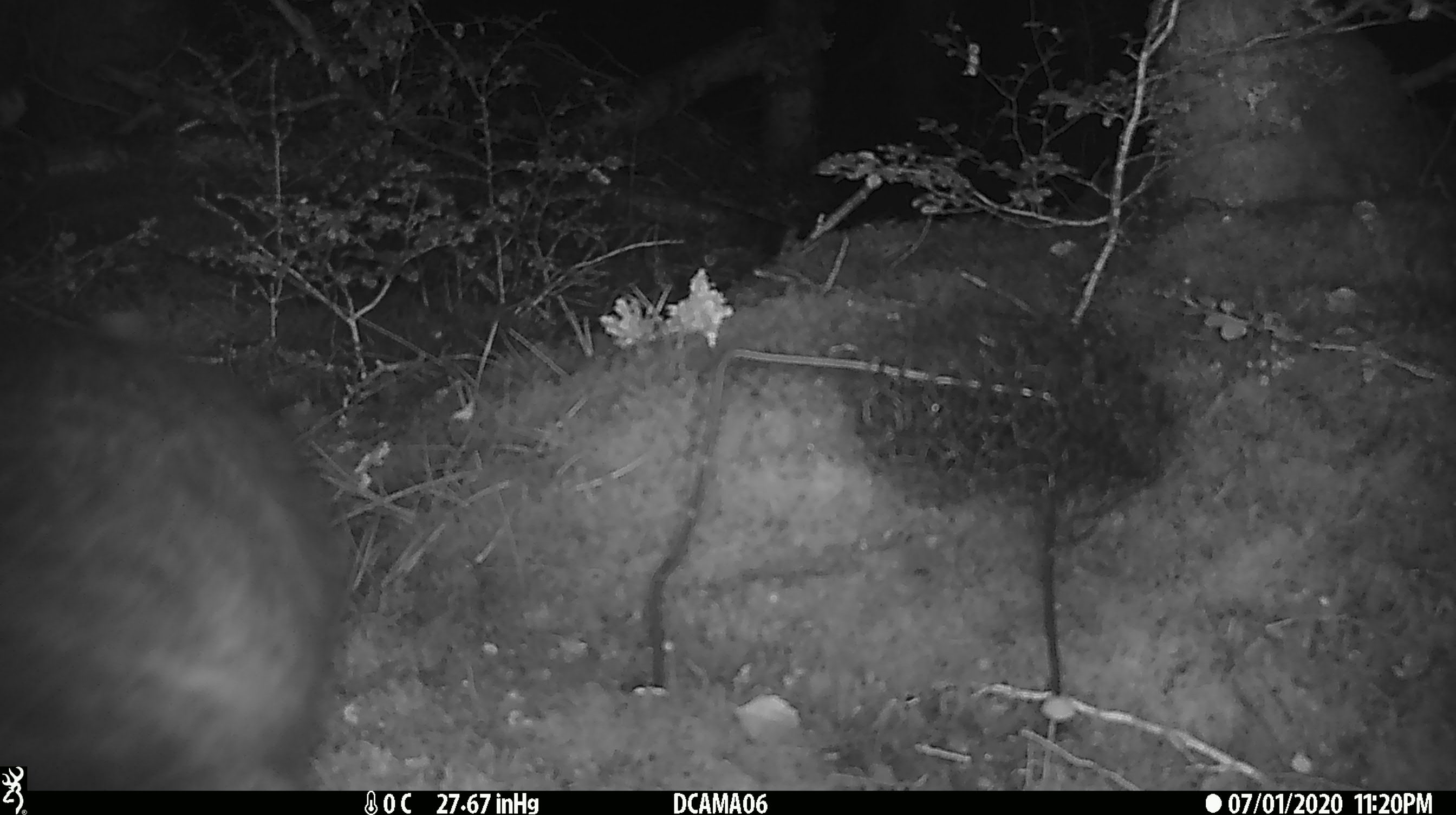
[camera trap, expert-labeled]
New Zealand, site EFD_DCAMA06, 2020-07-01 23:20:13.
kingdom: Animalia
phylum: Chordata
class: Mammalia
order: Diprotodontia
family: Phalangeridae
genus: Trichosurus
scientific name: Trichosurus vulpecula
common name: common brushtail possum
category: possum